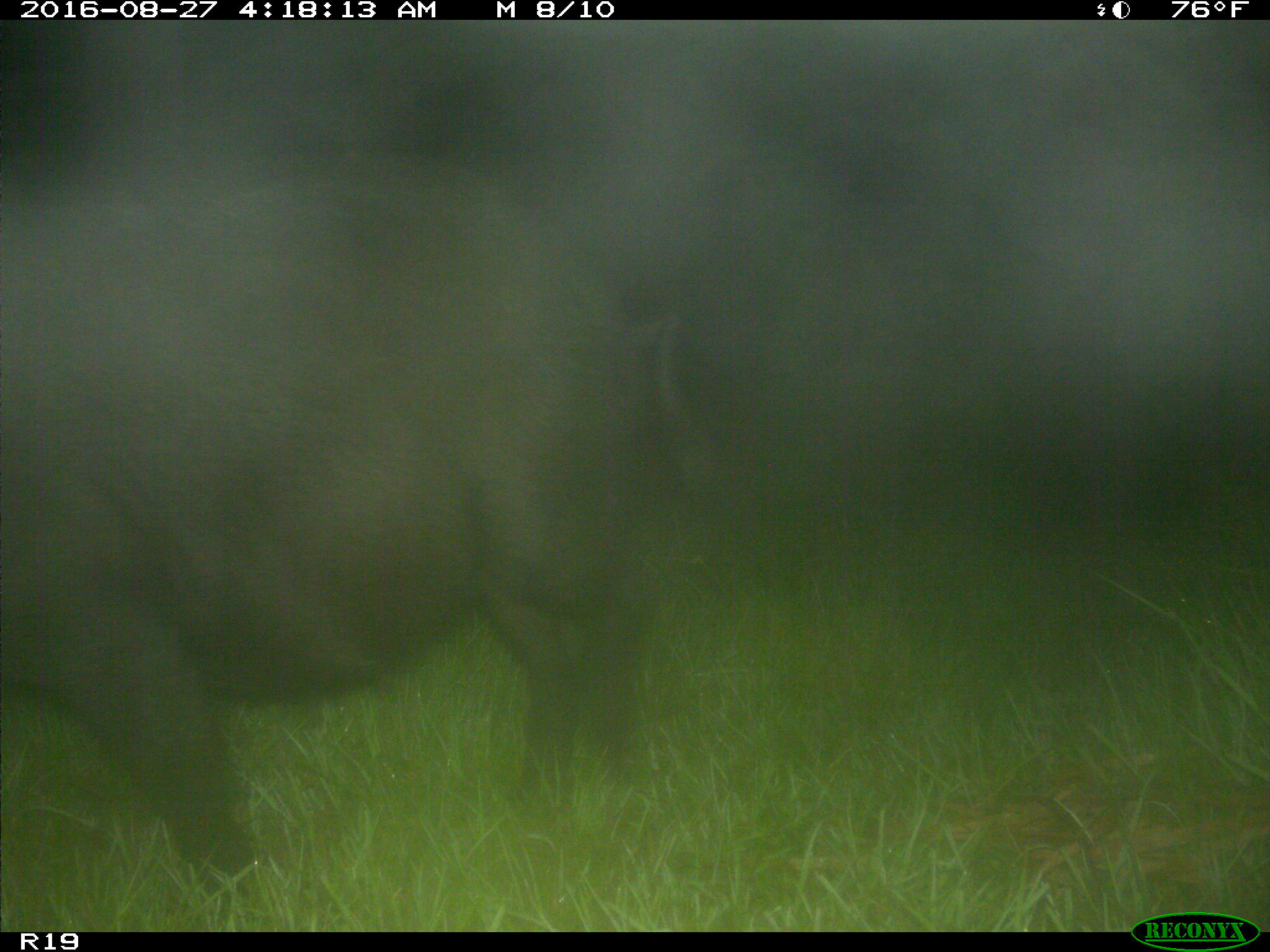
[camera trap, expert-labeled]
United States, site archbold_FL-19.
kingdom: Animalia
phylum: Chordata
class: Mammalia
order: Artiodactyla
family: Suidae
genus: Sus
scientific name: Sus scrofa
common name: wild boar